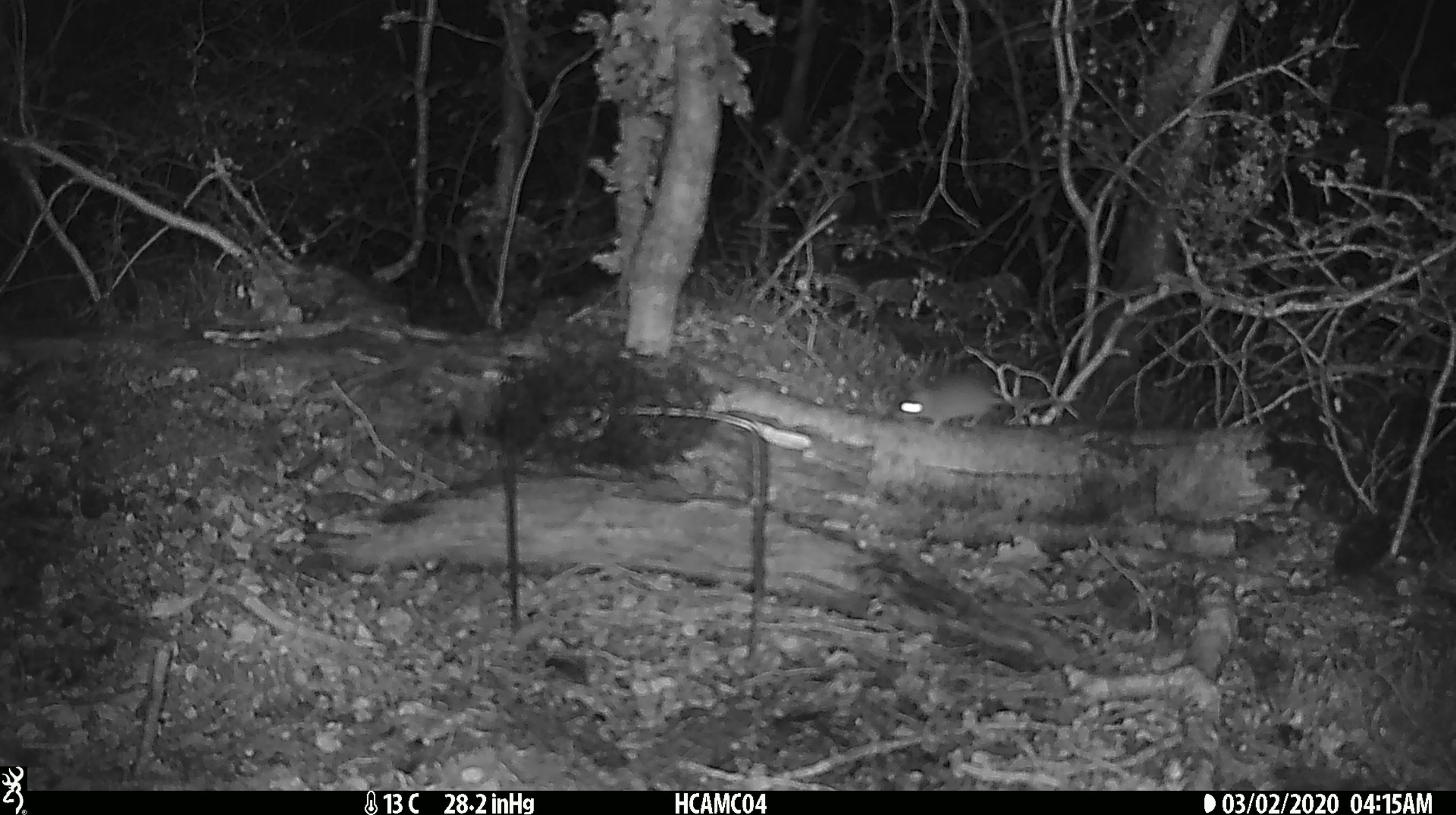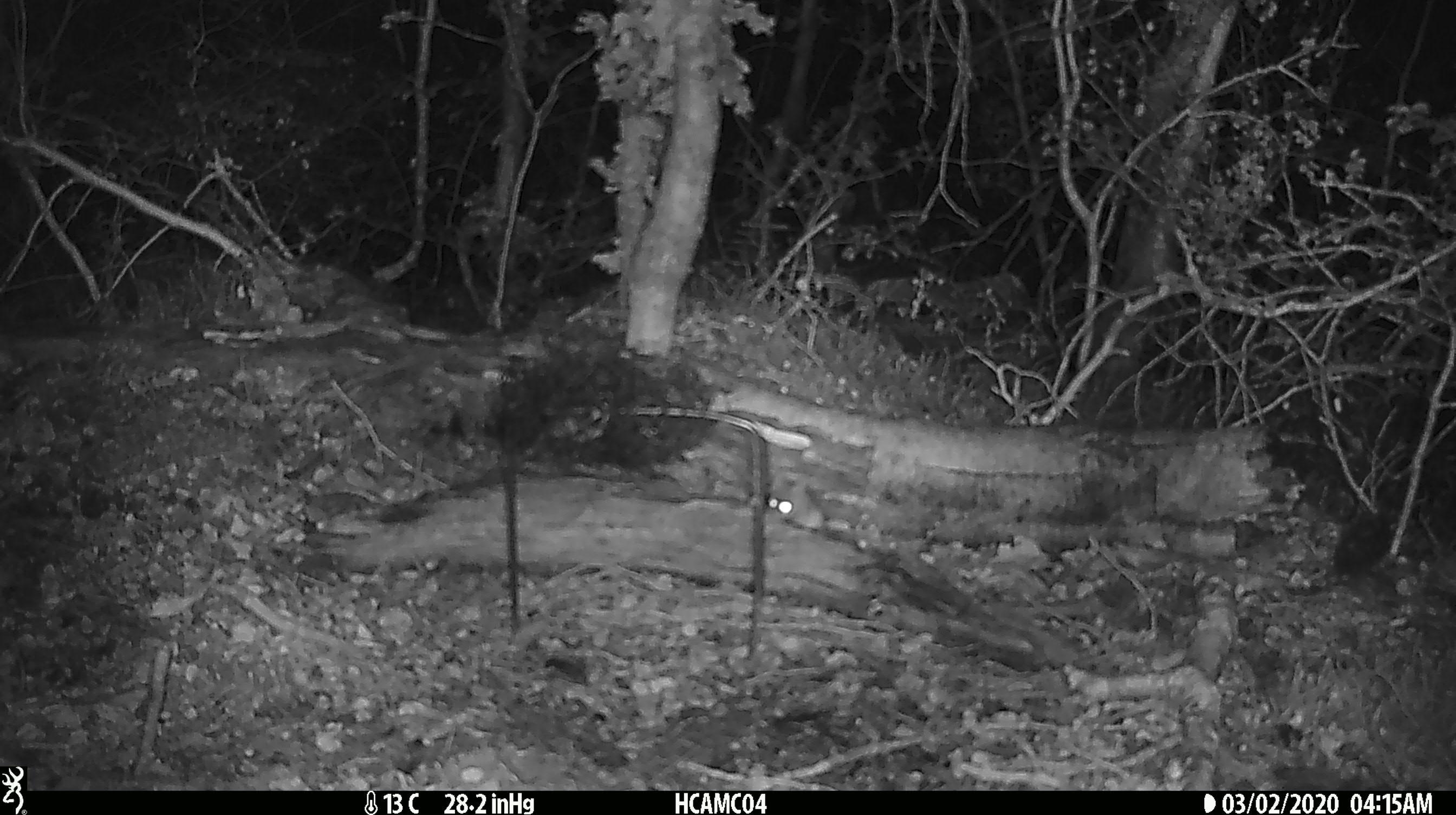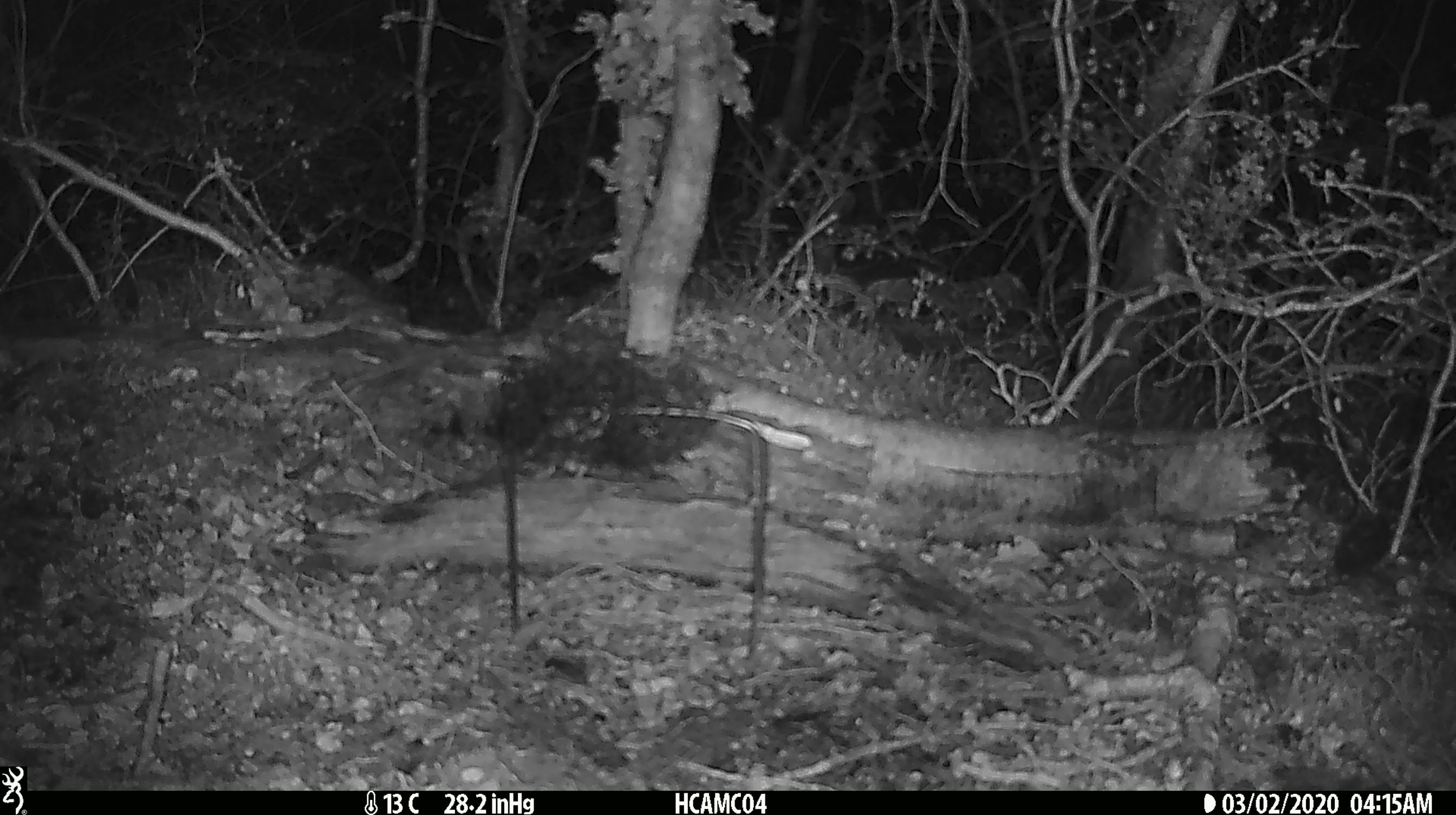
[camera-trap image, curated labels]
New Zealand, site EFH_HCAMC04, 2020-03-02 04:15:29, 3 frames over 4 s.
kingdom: Animalia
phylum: Chordata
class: Mammalia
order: Rodentia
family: Muridae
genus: Mus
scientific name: Mus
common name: mouse